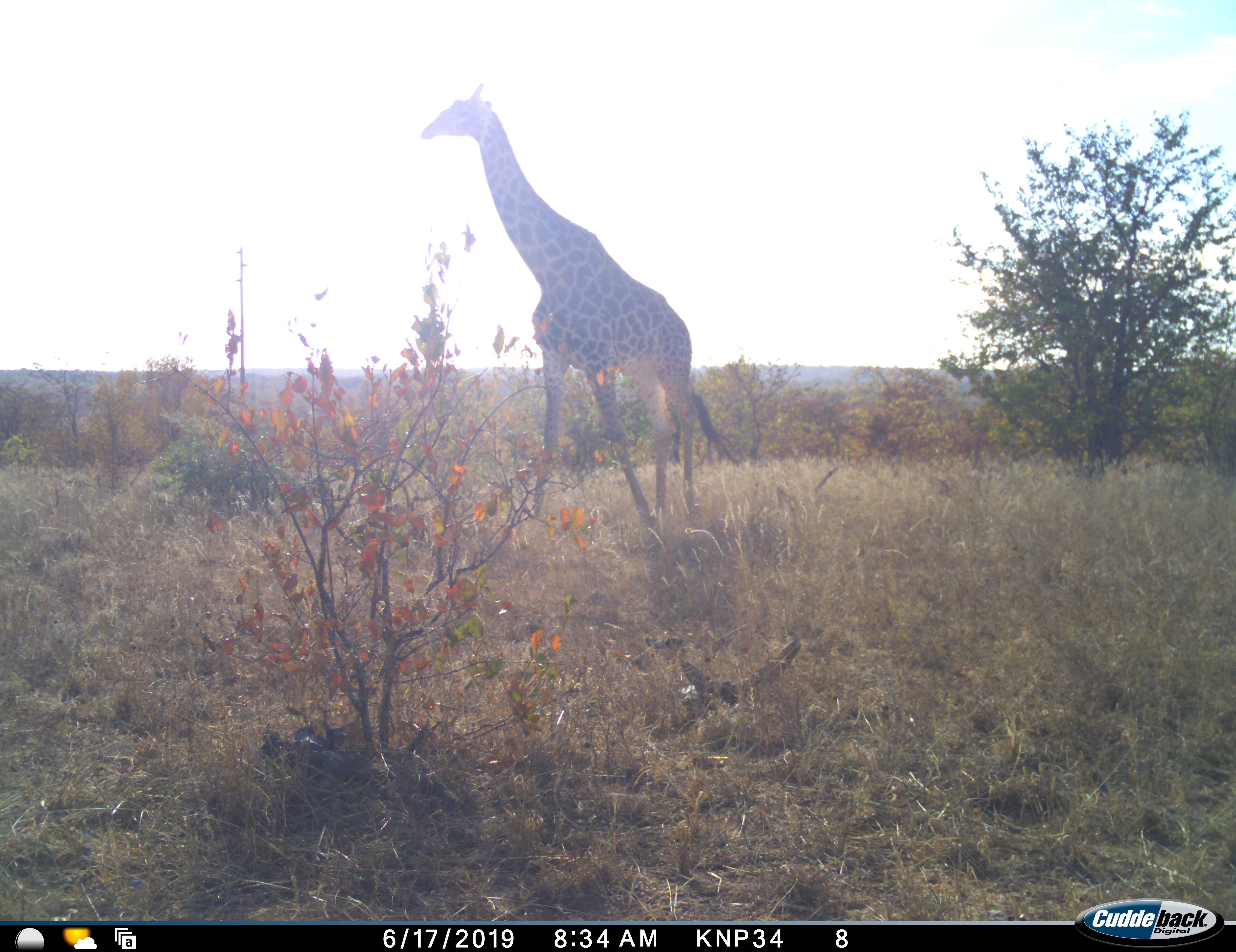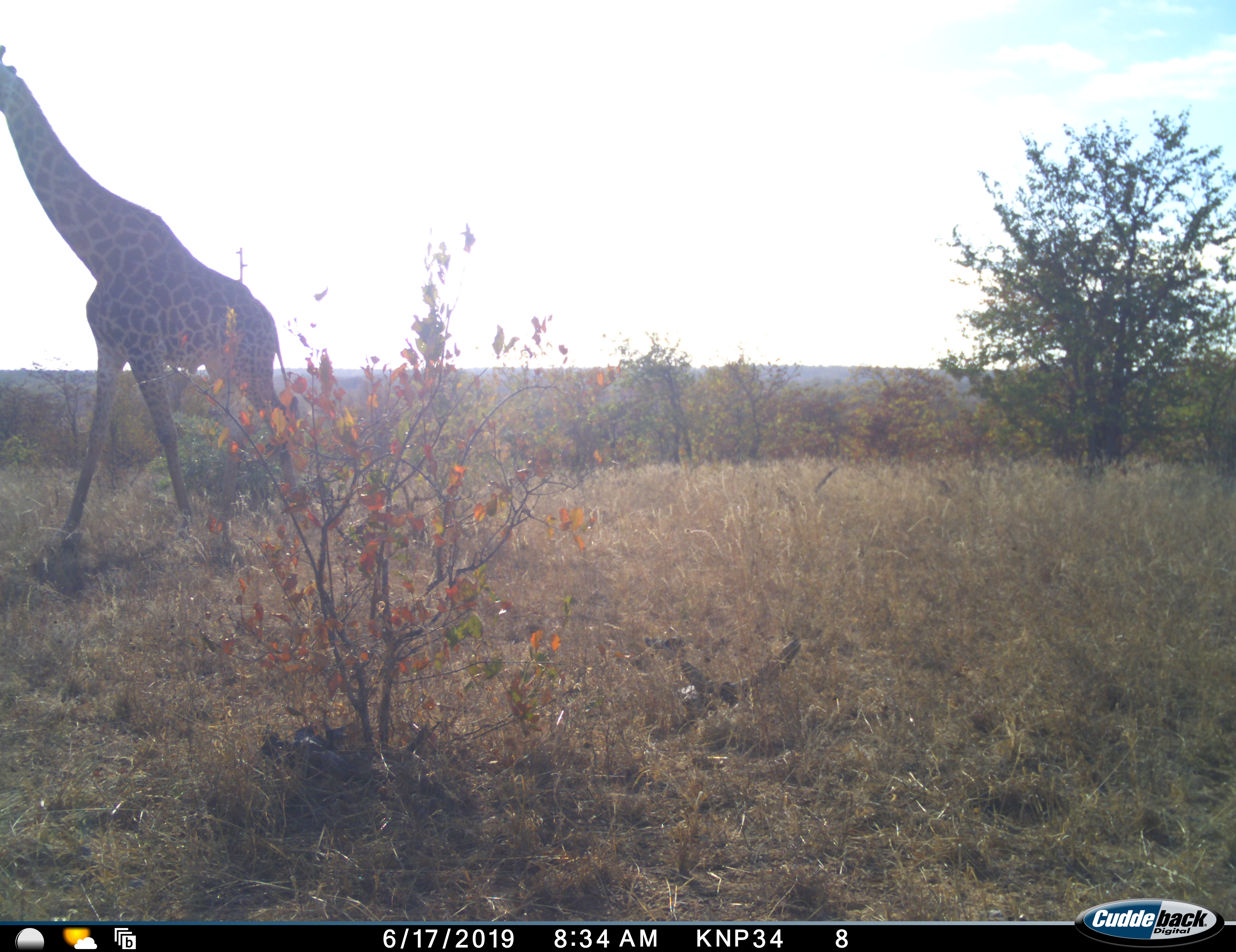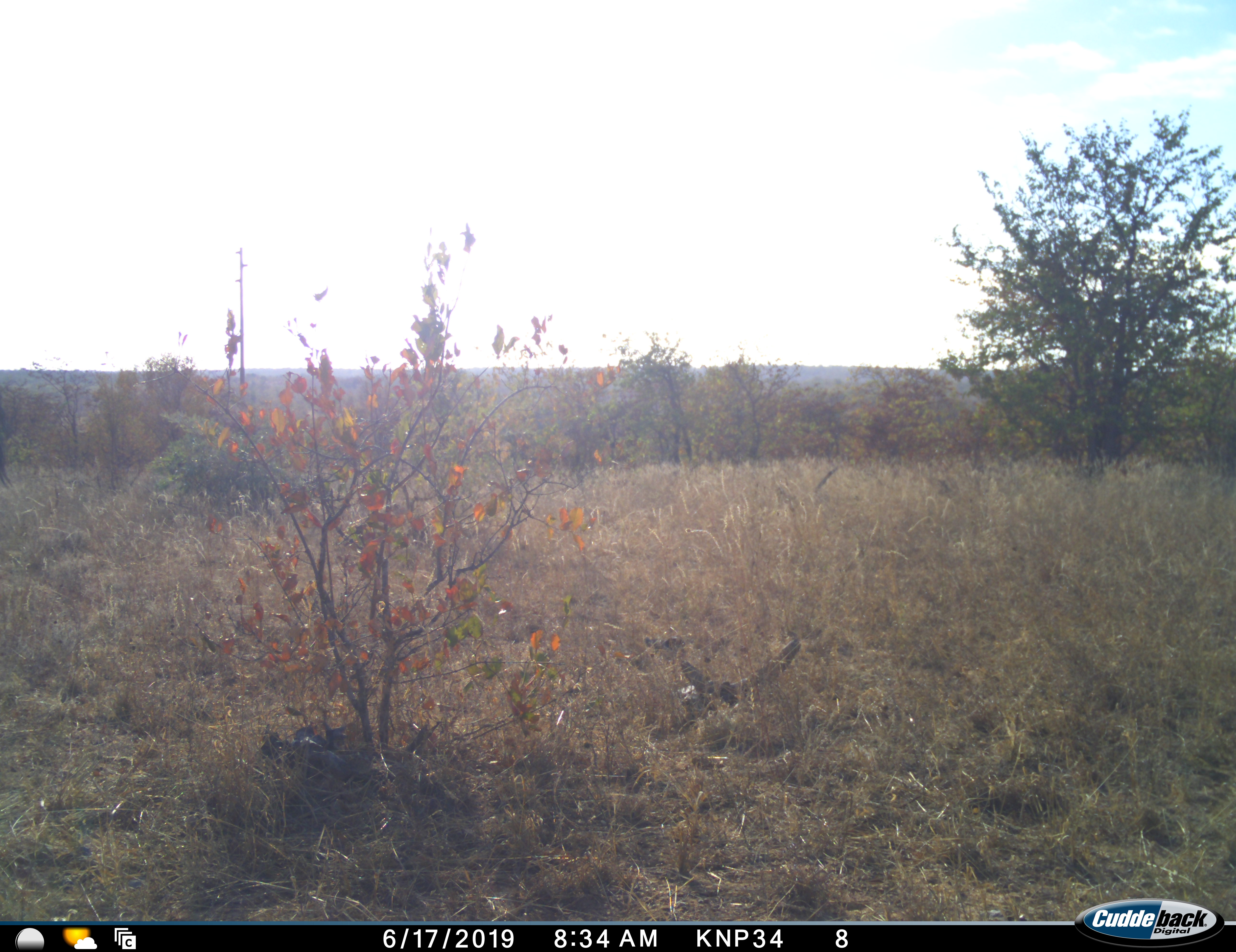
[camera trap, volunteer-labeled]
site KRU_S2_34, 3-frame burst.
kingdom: Animalia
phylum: Chordata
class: Mammalia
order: Artiodactyla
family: Giraffidae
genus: Giraffa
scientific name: Giraffa camelopardalis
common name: giraffe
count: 1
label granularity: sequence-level